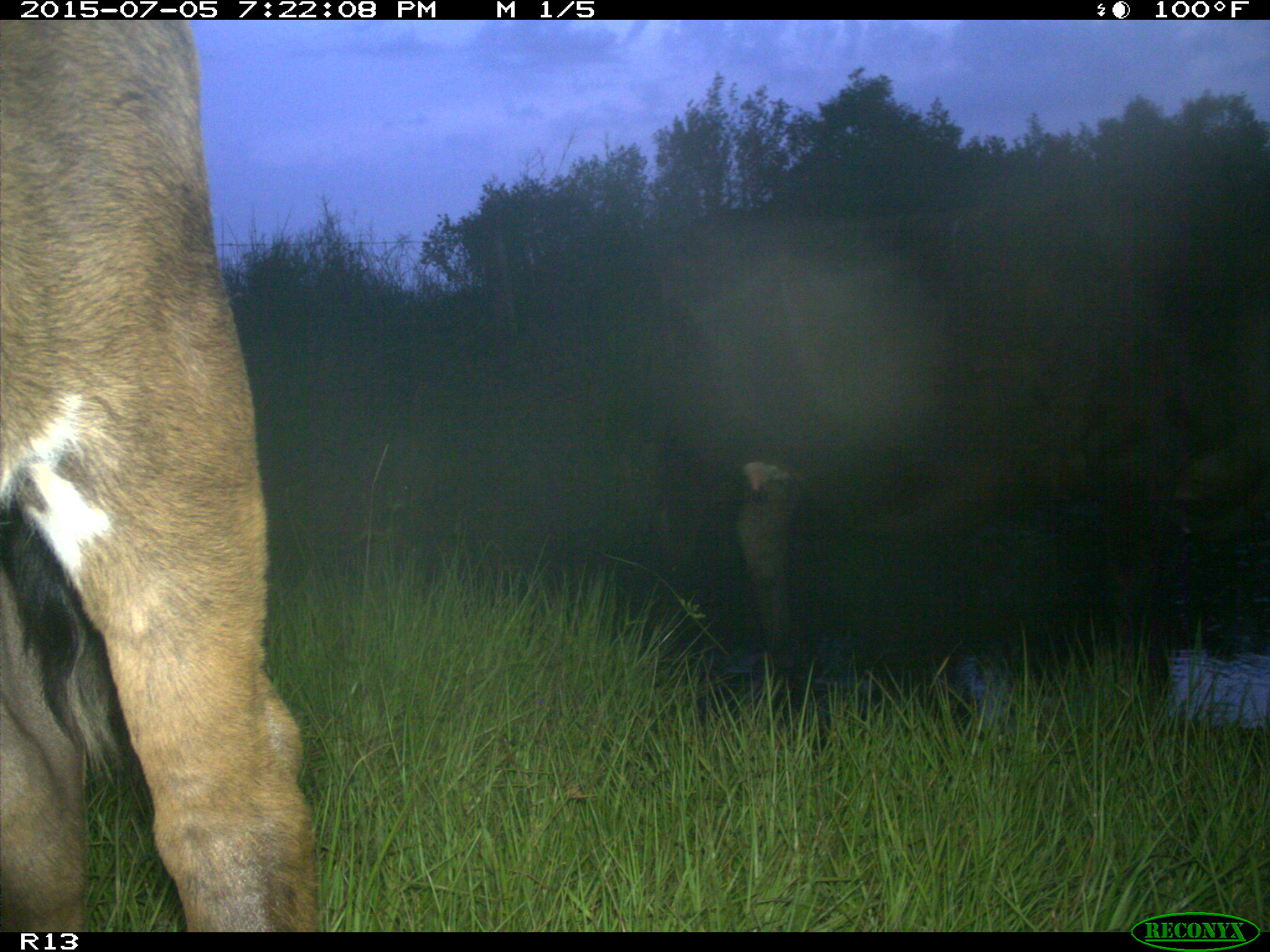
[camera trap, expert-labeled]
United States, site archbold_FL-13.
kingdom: Animalia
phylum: Chordata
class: Mammalia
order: Artiodactyla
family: Bovidae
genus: Bos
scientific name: Bos taurus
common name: domestic cow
Bos taurus (domestic cow).